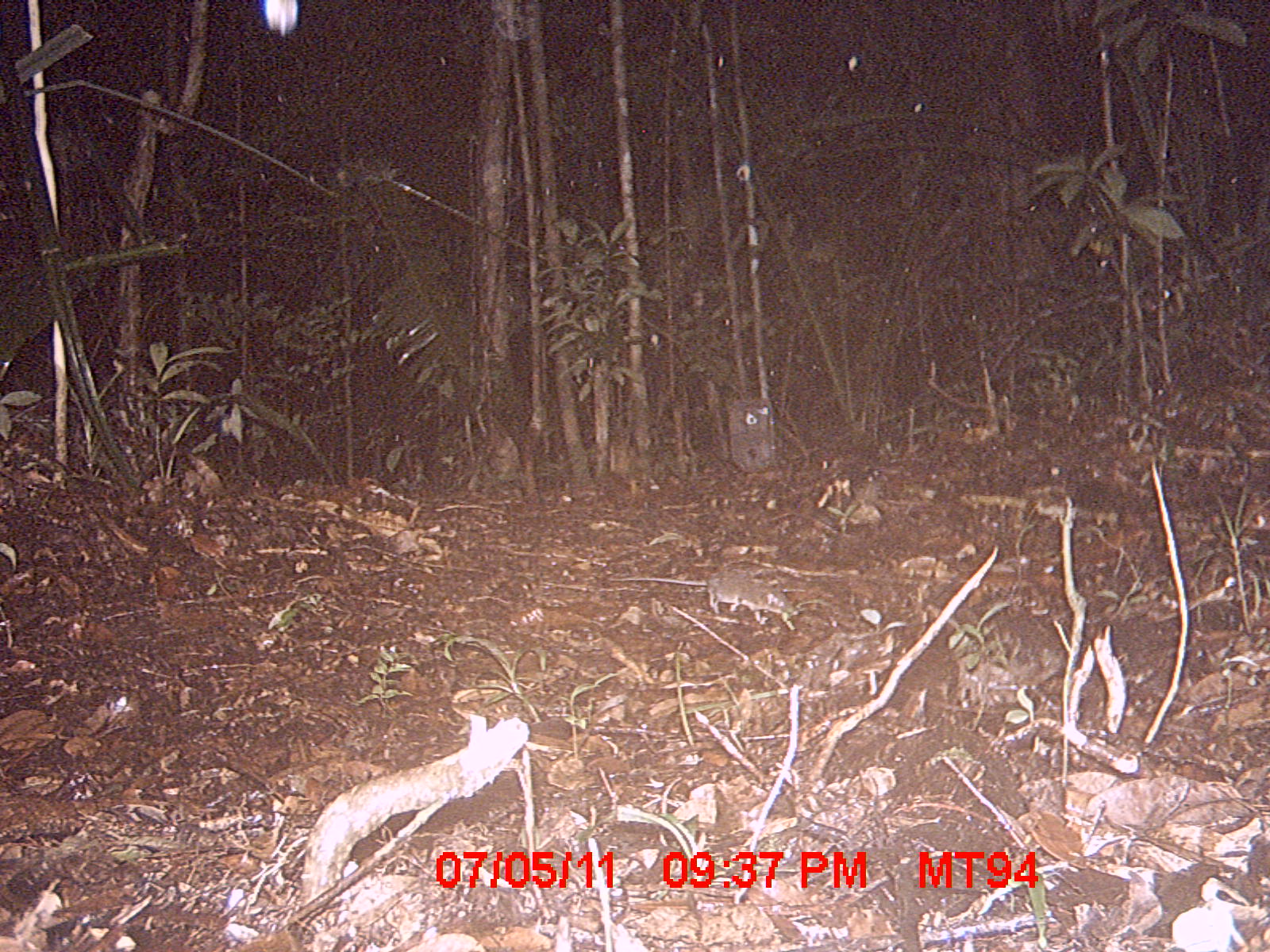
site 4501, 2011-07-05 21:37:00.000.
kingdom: Animalia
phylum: Chordata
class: Mammalia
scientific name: Mammalia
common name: mammals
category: small mammal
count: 1